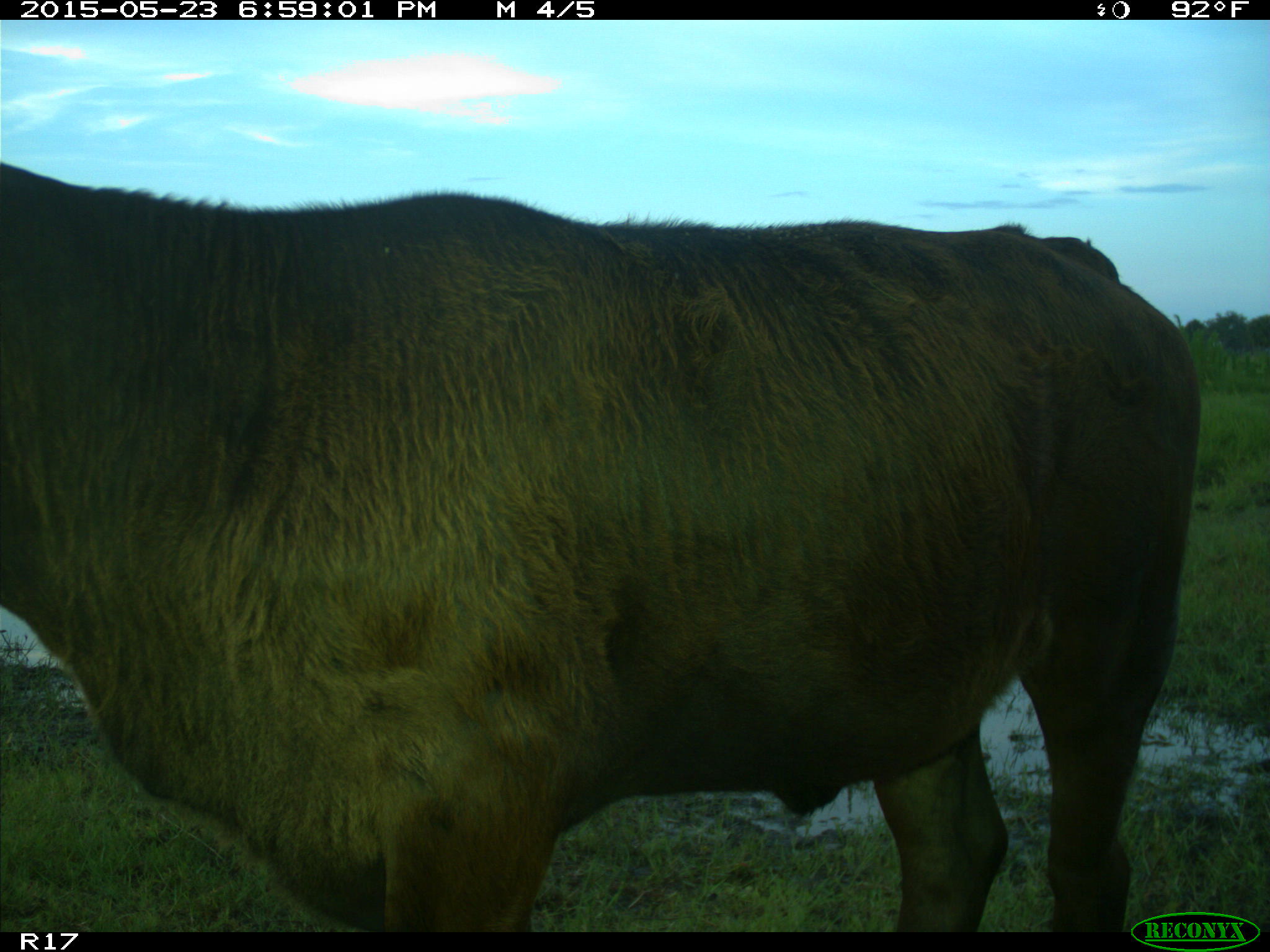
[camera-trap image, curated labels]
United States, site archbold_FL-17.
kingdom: Animalia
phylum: Chordata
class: Mammalia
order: Artiodactyla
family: Bovidae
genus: Bos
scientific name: Bos taurus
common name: domestic cow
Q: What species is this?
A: Bos taurus (domestic cow).